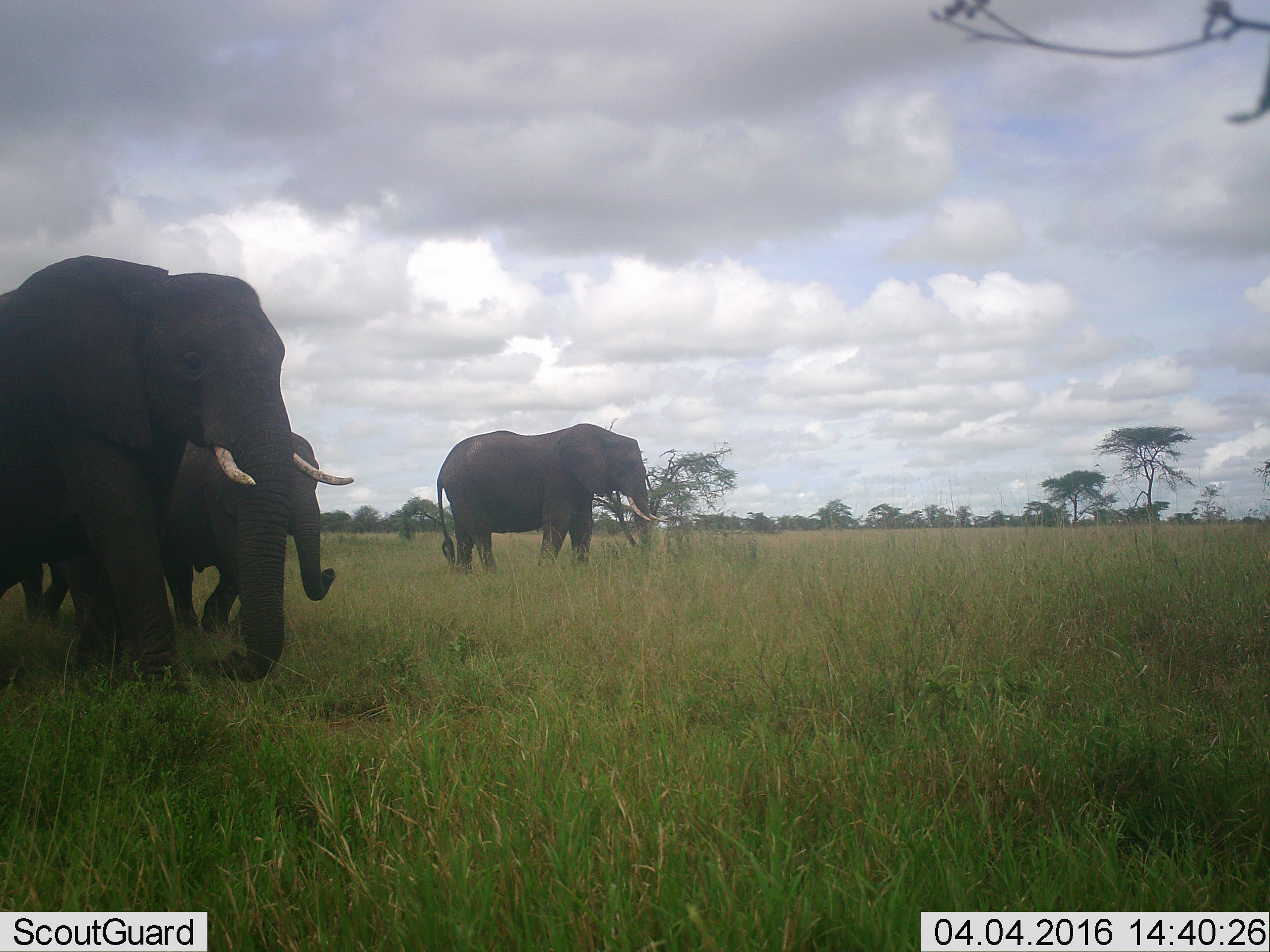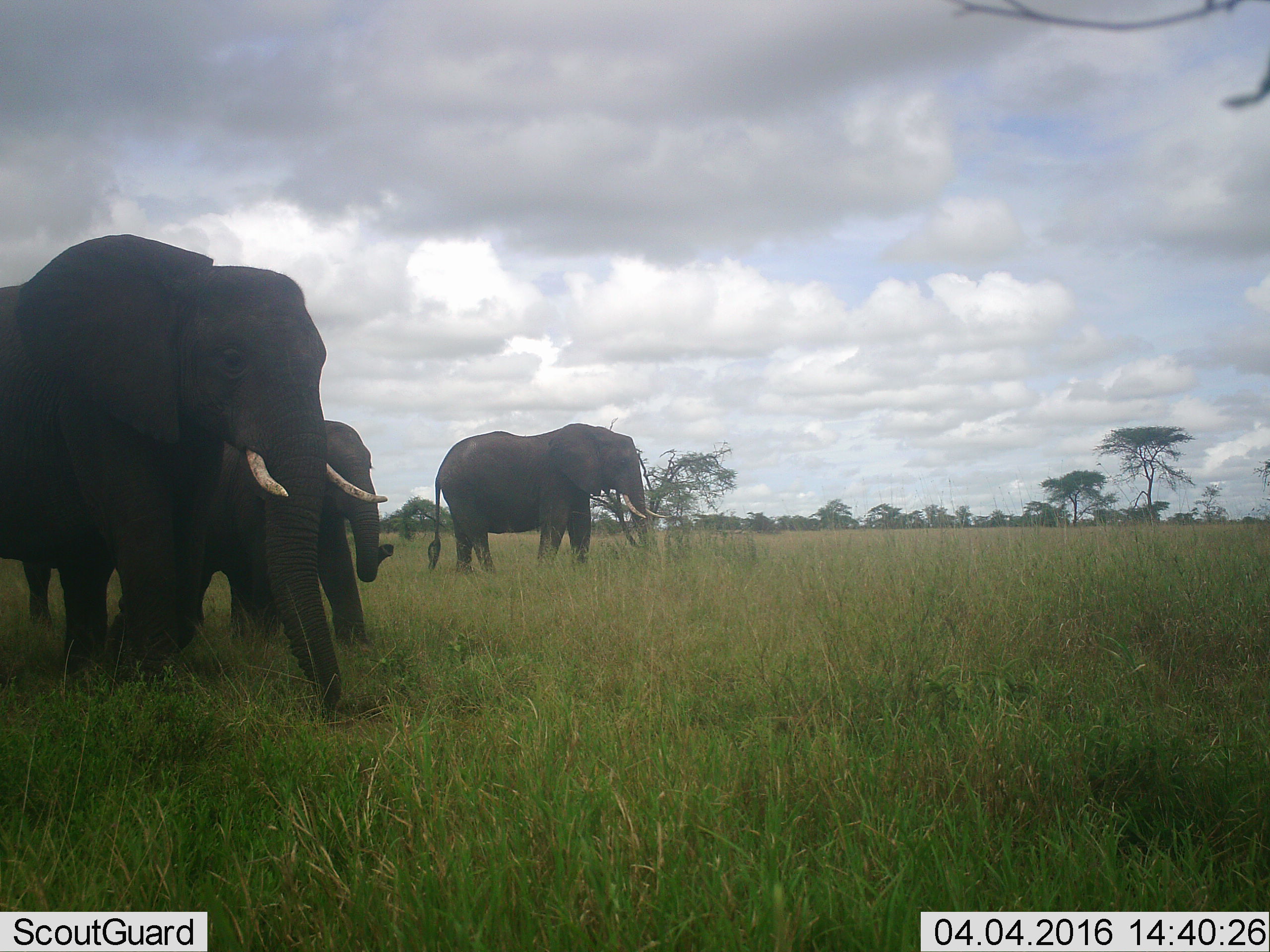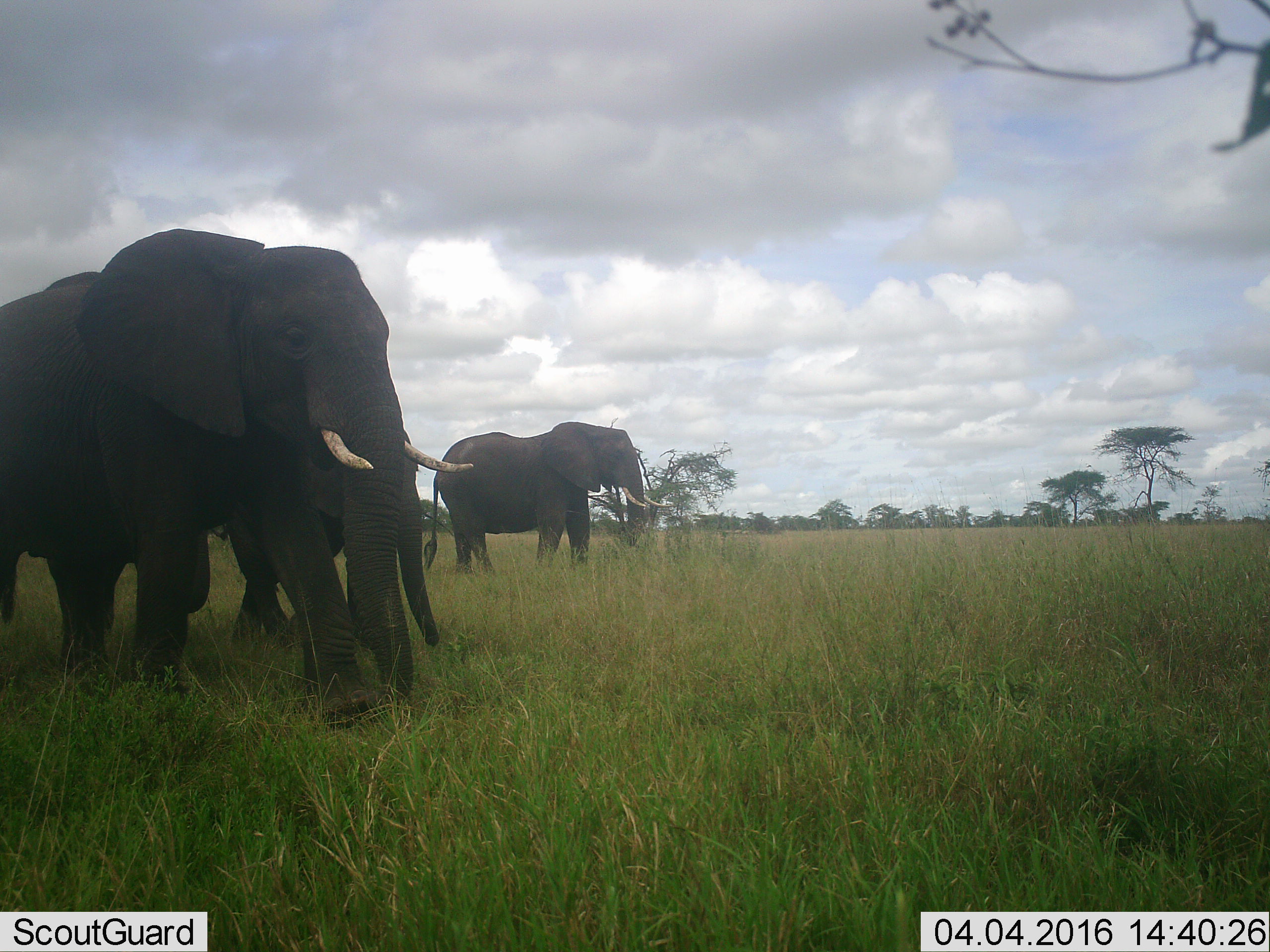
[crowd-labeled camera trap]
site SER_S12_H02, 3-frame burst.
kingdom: Animalia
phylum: Chordata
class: Mammalia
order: Proboscidea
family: Elephantidae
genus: Loxodonta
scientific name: Loxodonta africana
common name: african bush elephant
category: elephant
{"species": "elephant (african bush elephant) (Loxodonta africana)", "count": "4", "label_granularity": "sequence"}